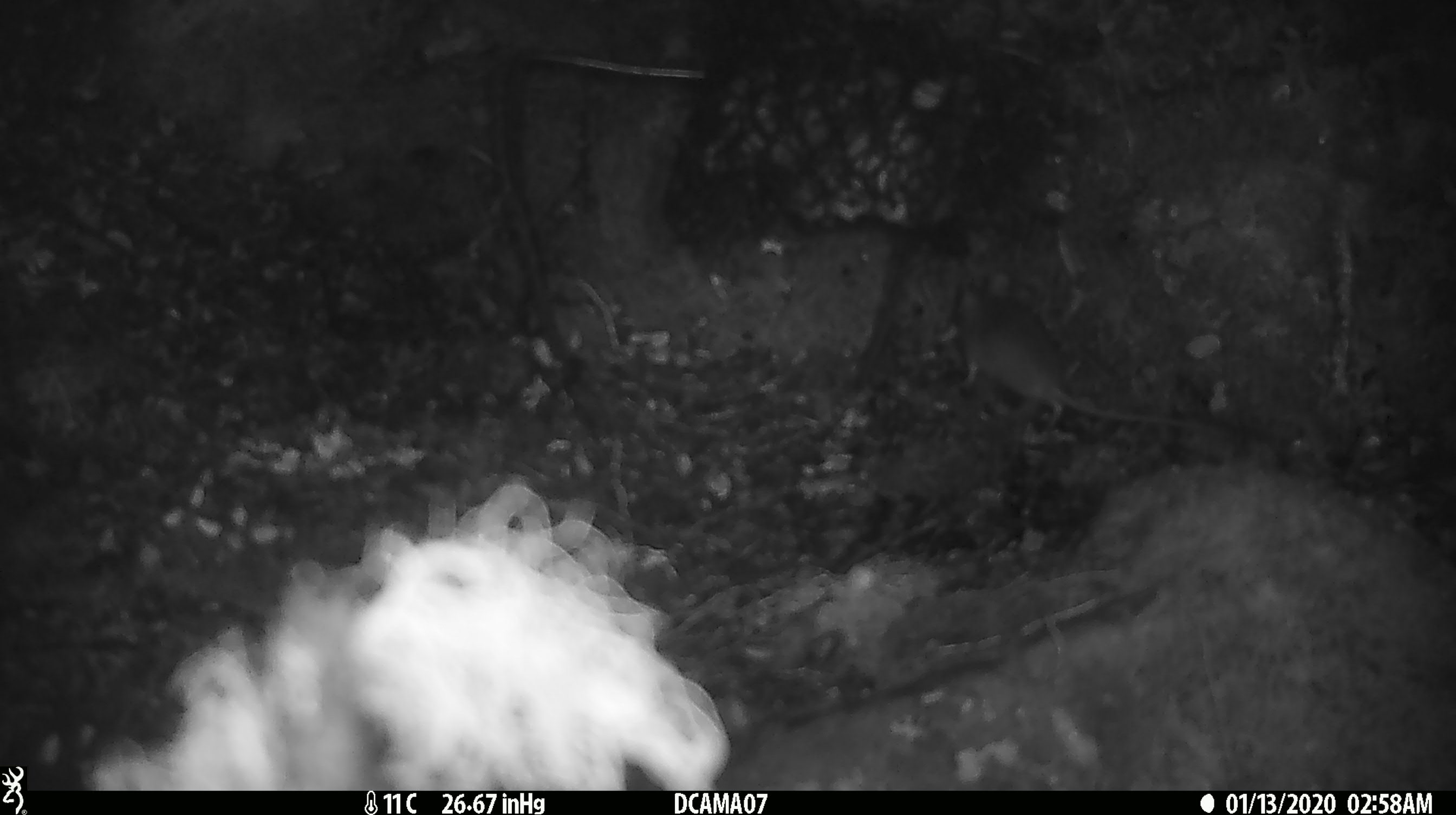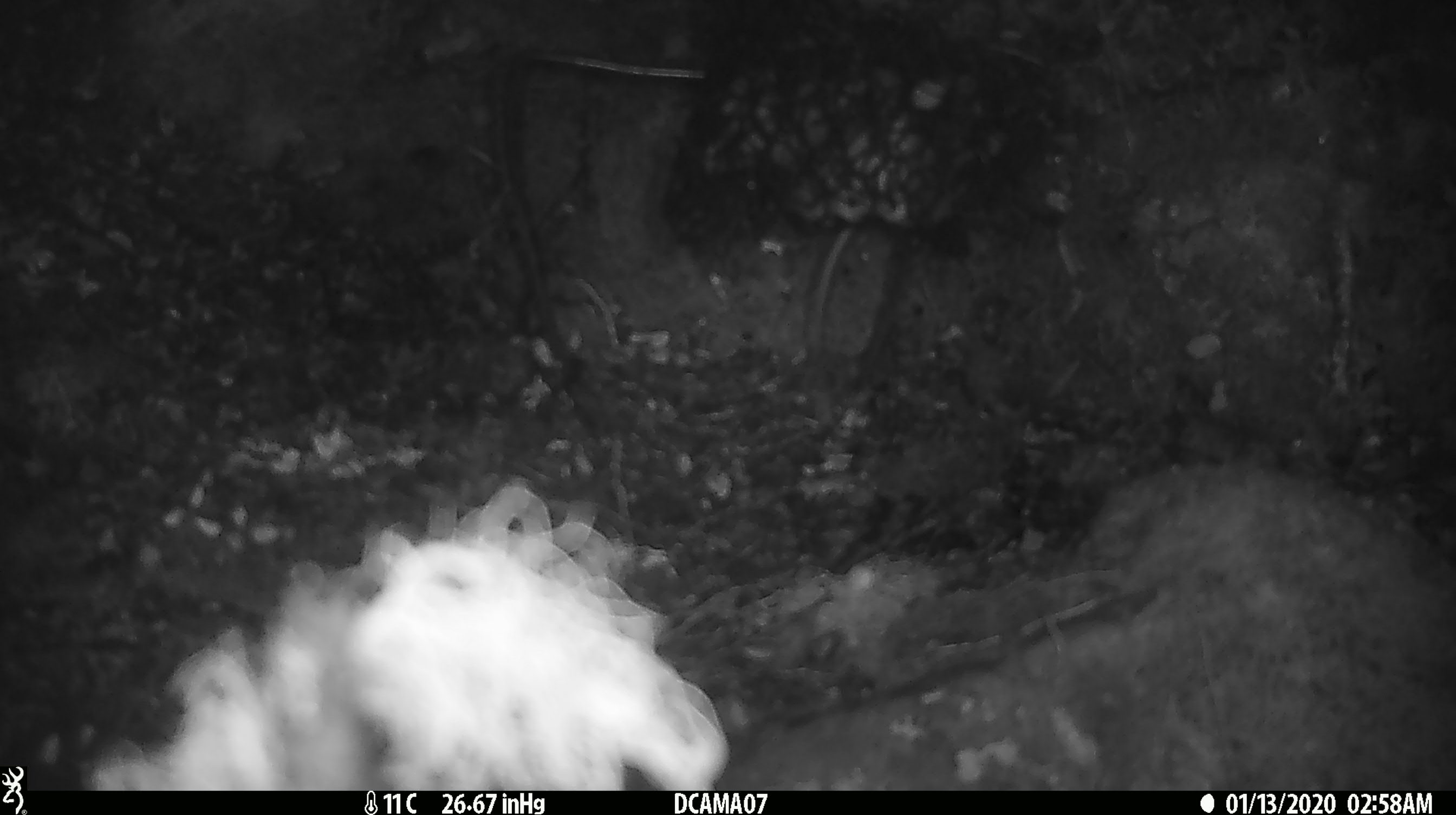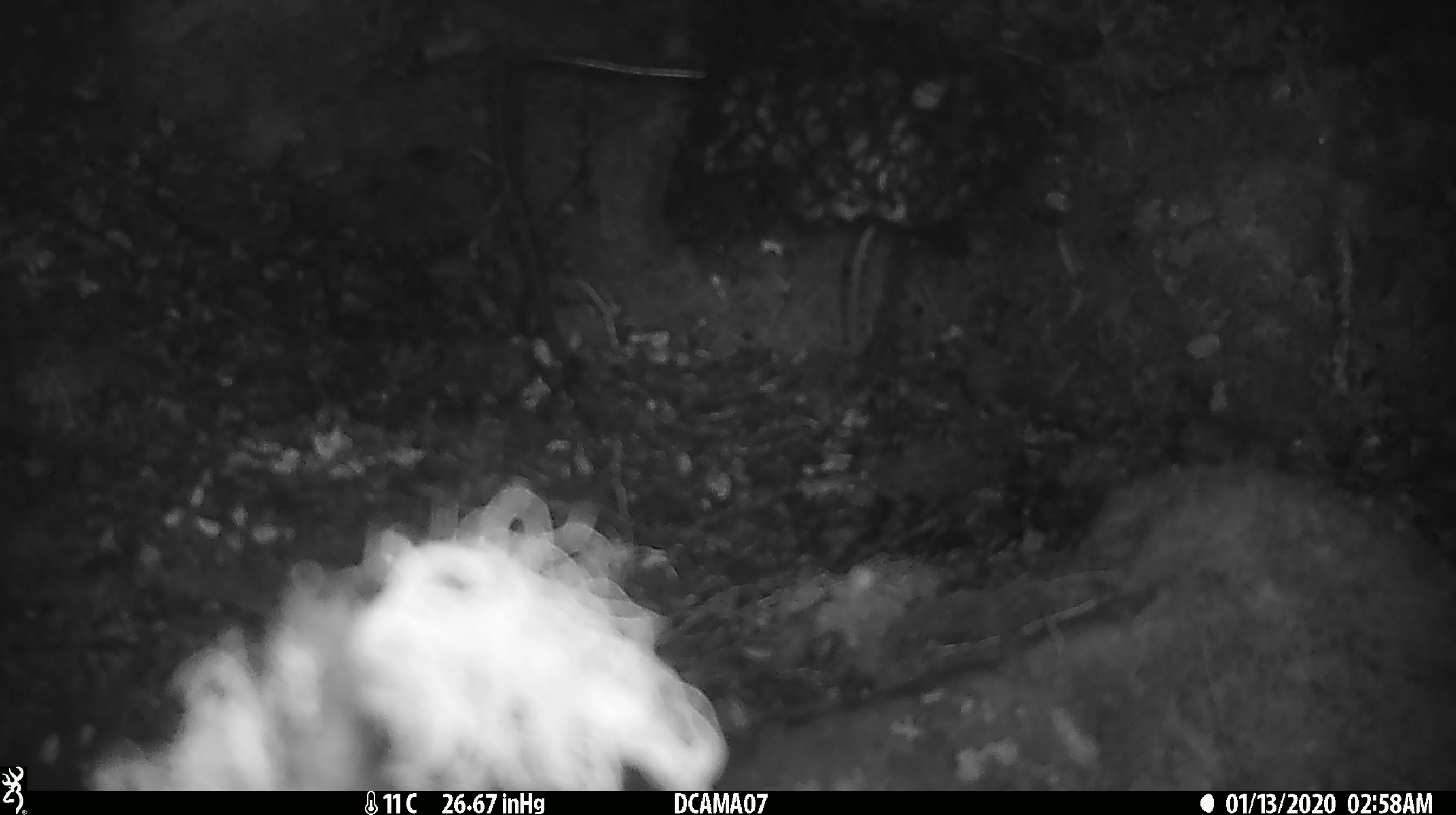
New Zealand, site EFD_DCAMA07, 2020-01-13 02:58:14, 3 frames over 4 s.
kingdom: Animalia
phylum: Chordata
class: Mammalia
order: Rodentia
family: Muridae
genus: Mus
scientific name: Mus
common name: mouse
Mouse (Mus).